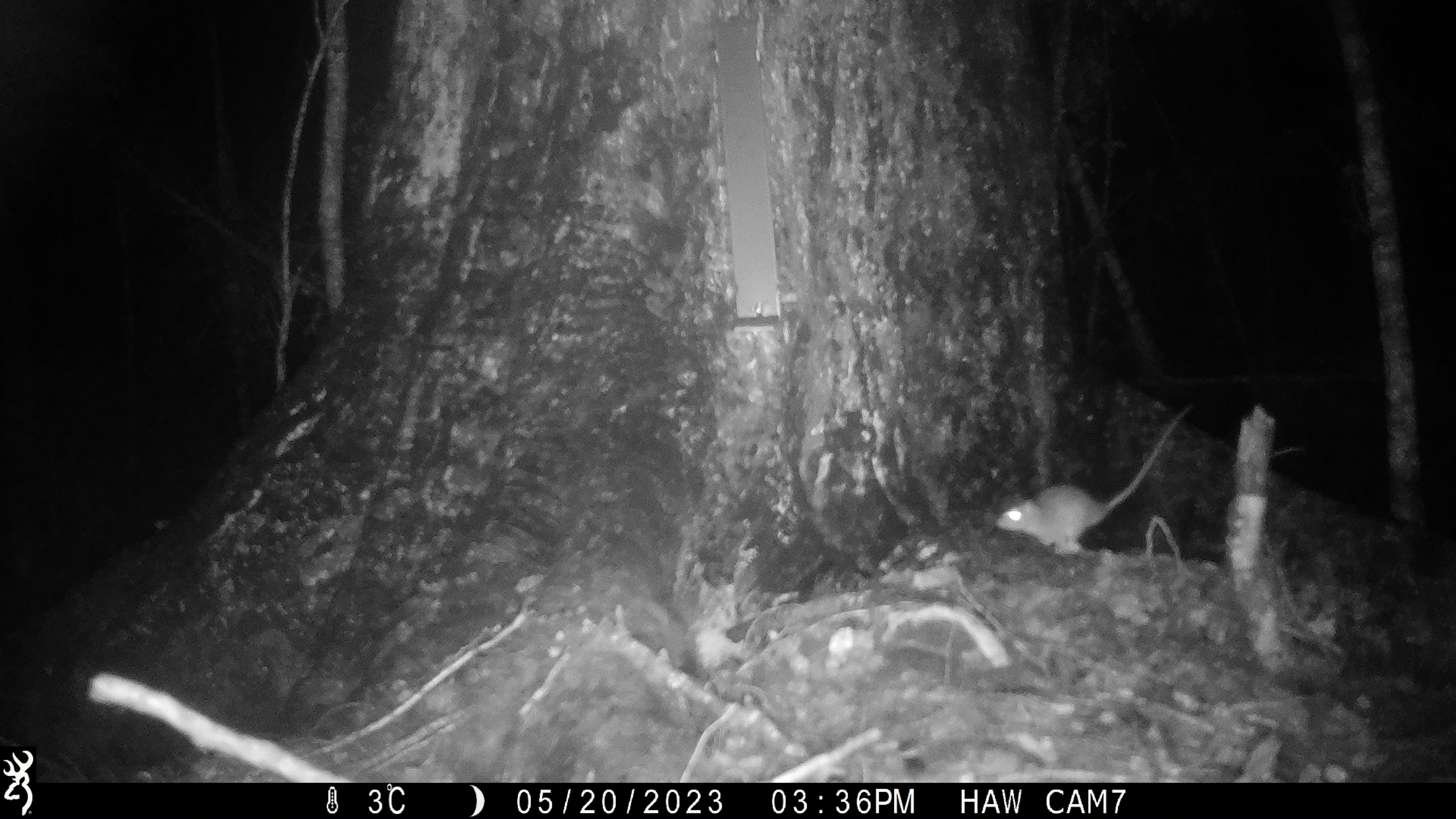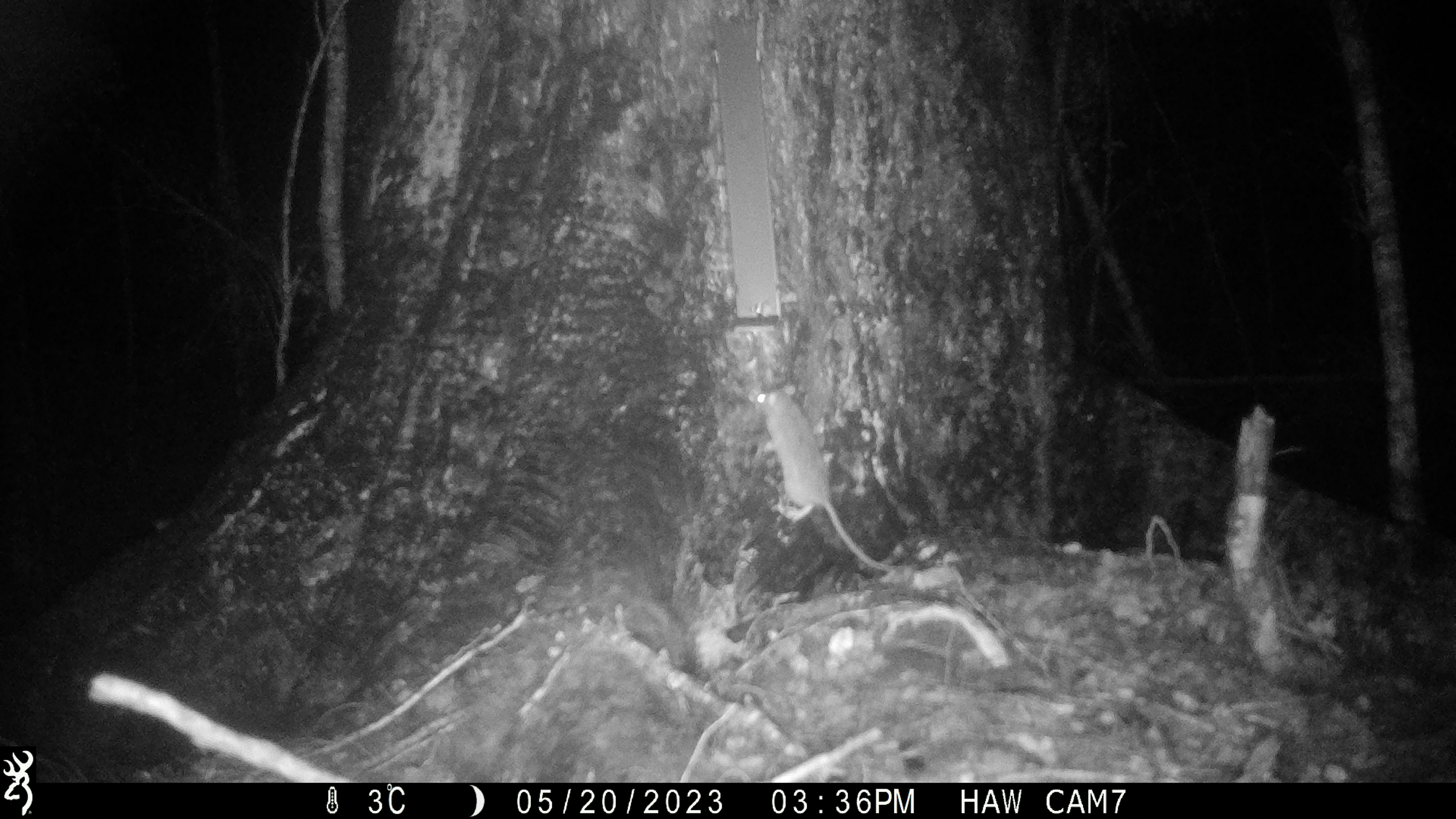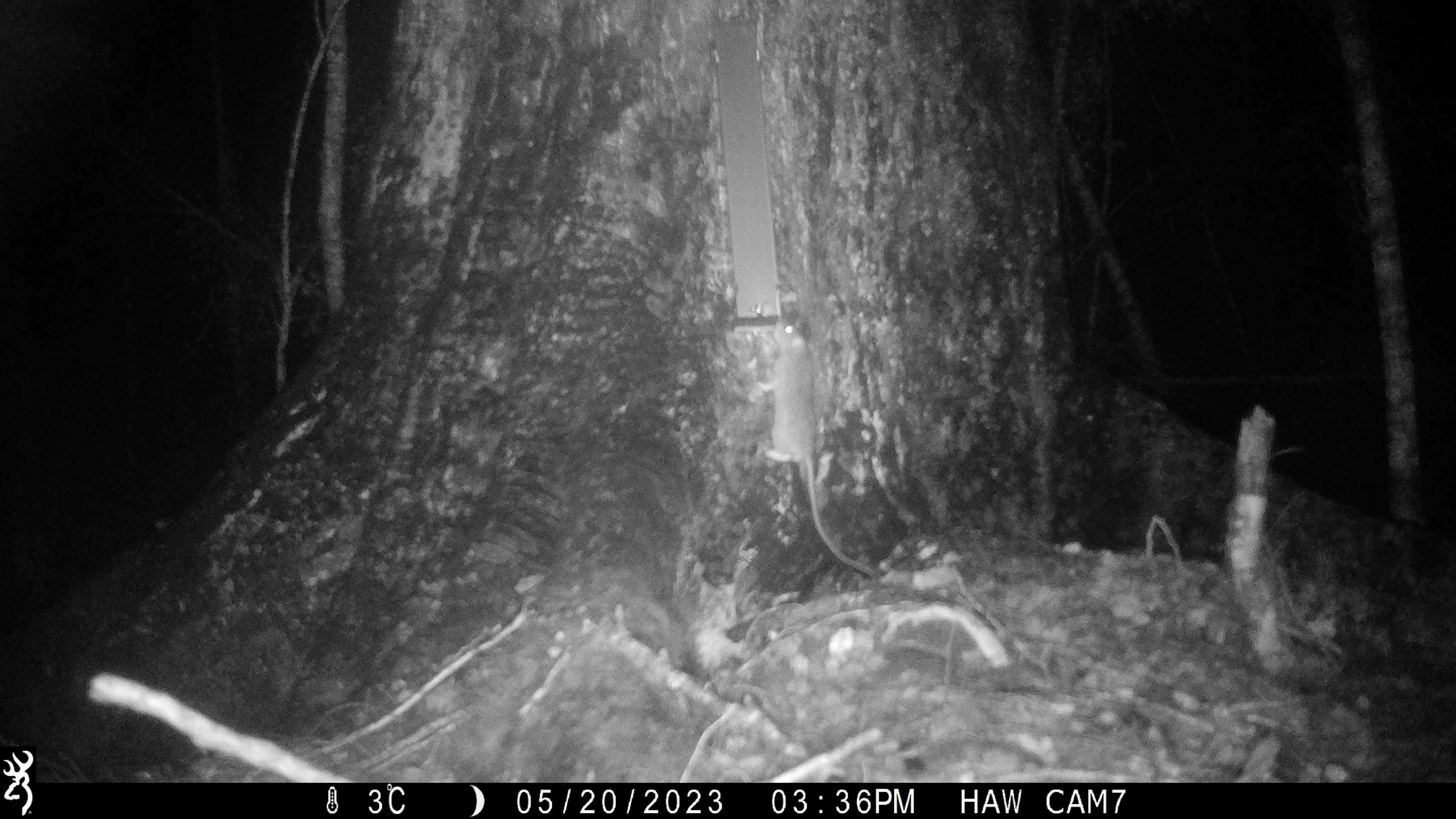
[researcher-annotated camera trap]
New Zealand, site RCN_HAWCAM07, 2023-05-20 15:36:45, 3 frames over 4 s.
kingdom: Animalia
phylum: Chordata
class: Mammalia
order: Rodentia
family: Muridae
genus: Rattus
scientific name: Rattus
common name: rat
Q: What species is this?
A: Rat (Rattus).